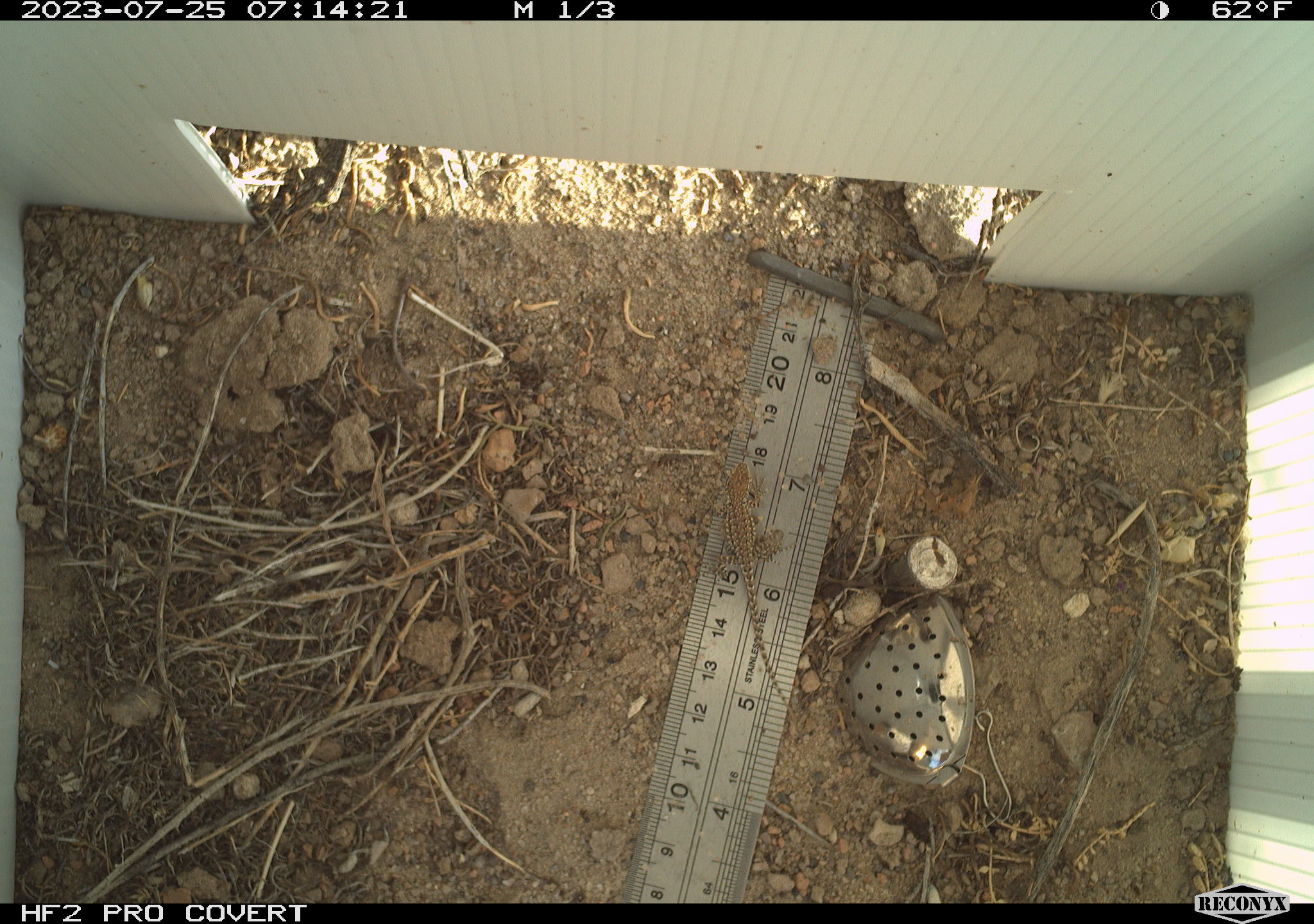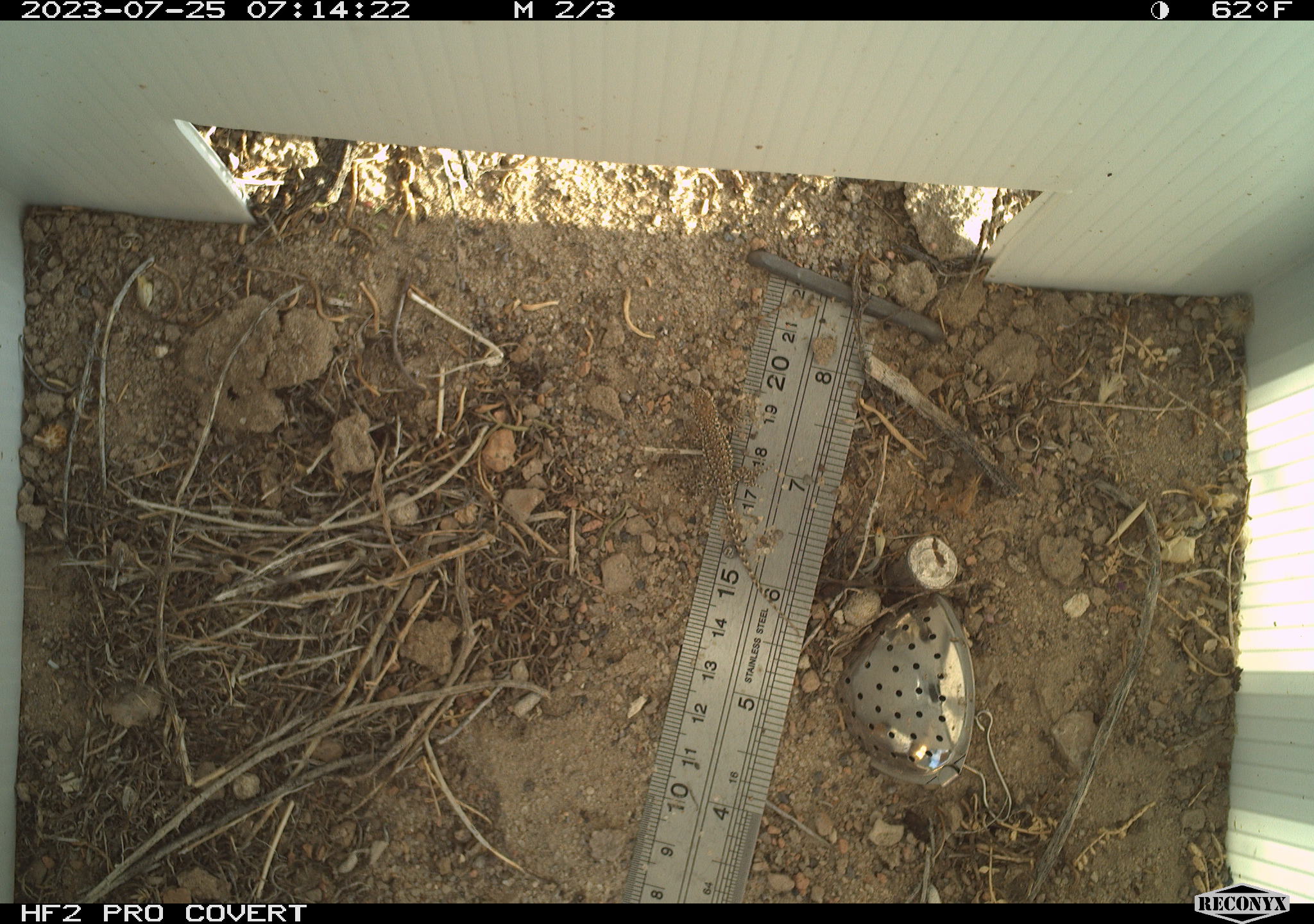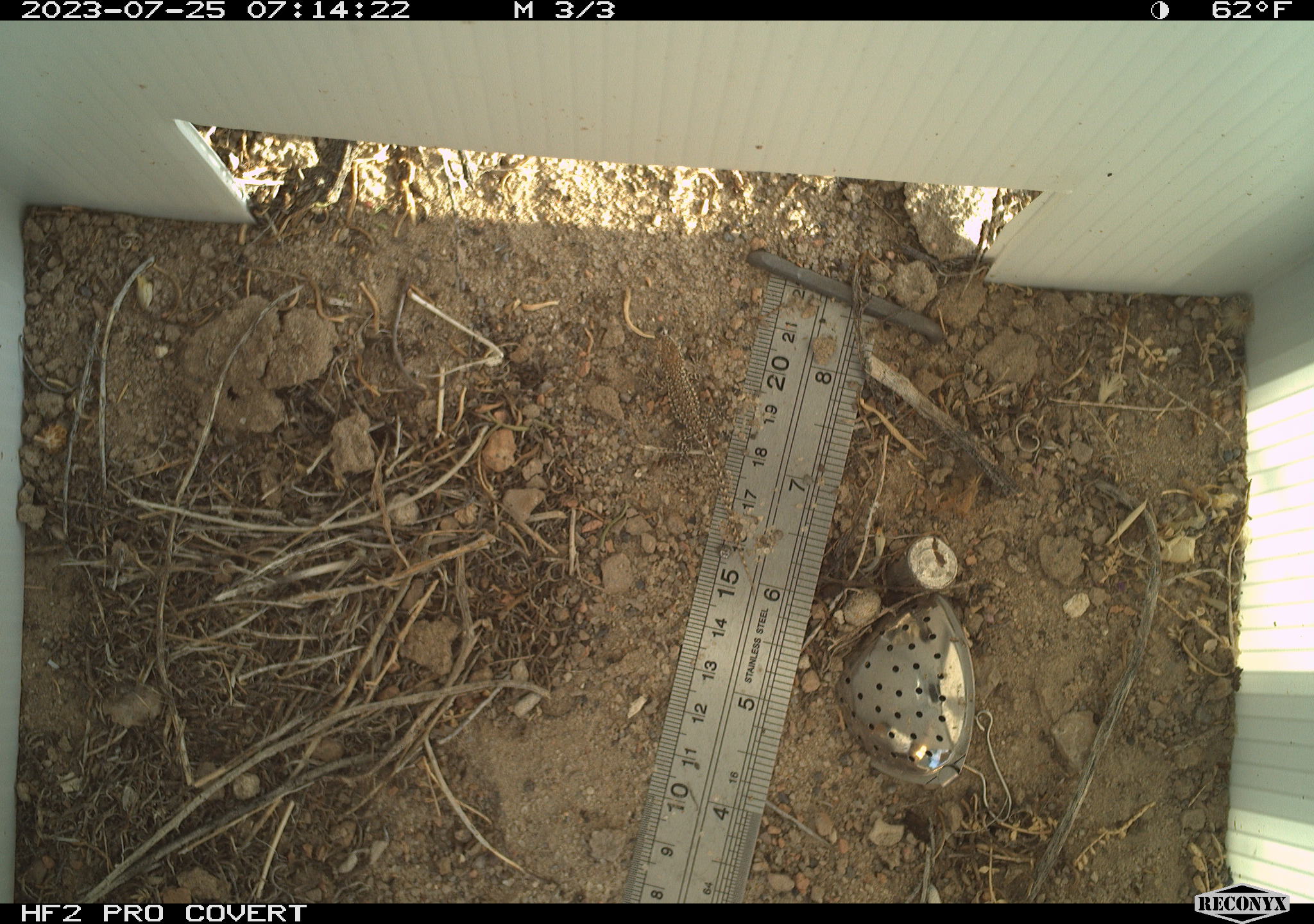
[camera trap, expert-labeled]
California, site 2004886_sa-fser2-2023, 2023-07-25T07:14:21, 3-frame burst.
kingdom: Animalia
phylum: Chordata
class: Reptilia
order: Squamata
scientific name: Squamata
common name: lizards and snakes